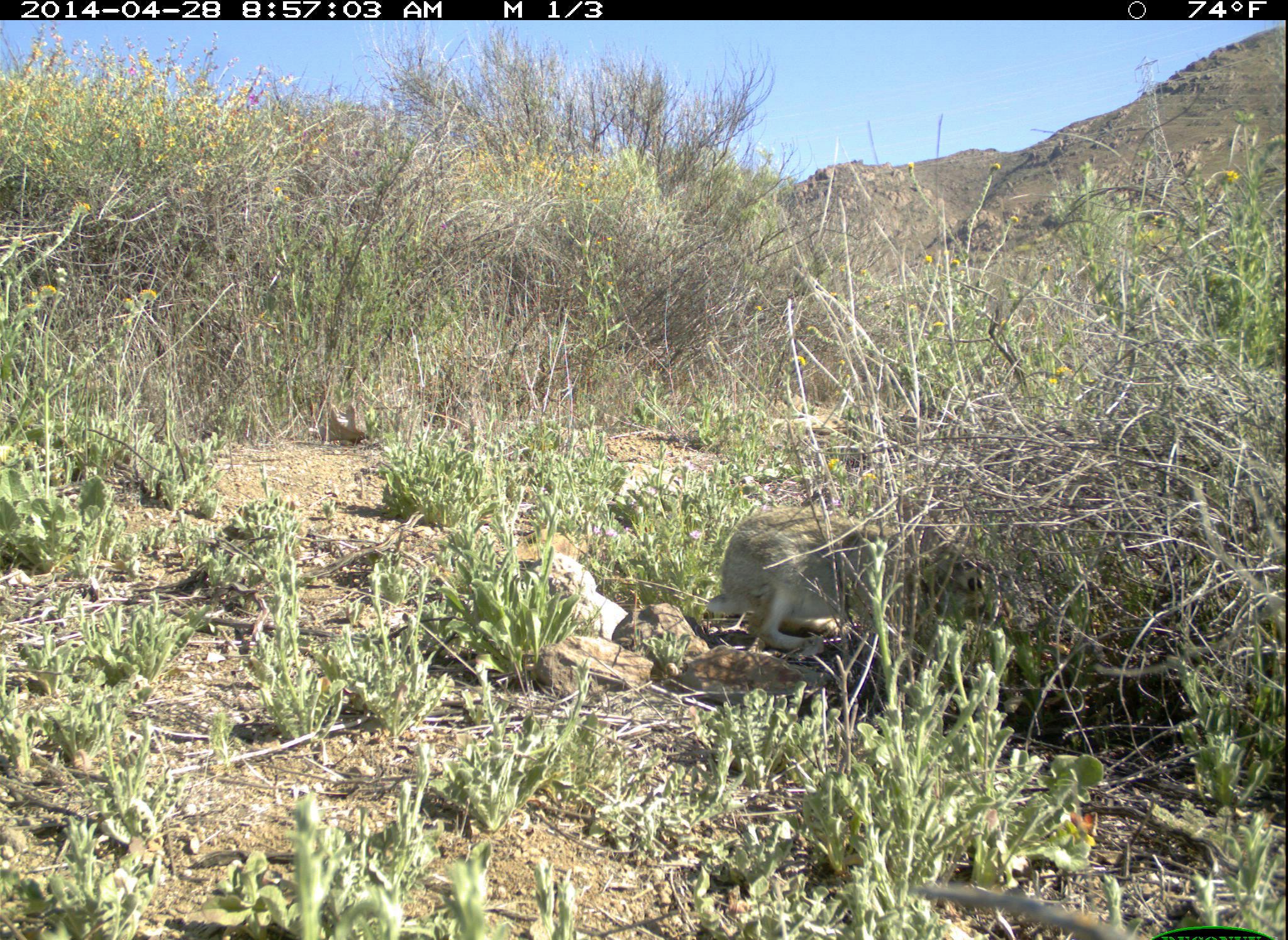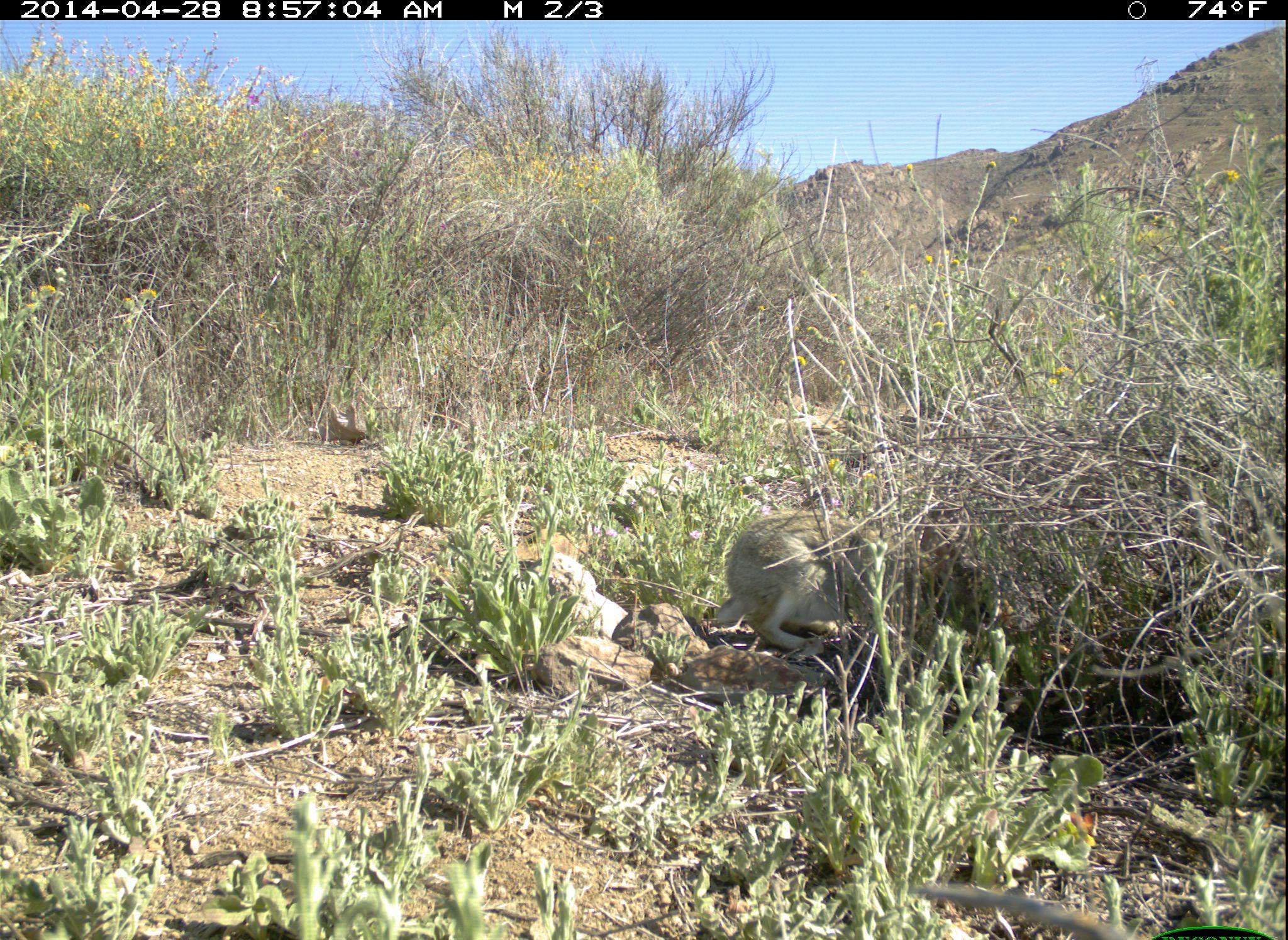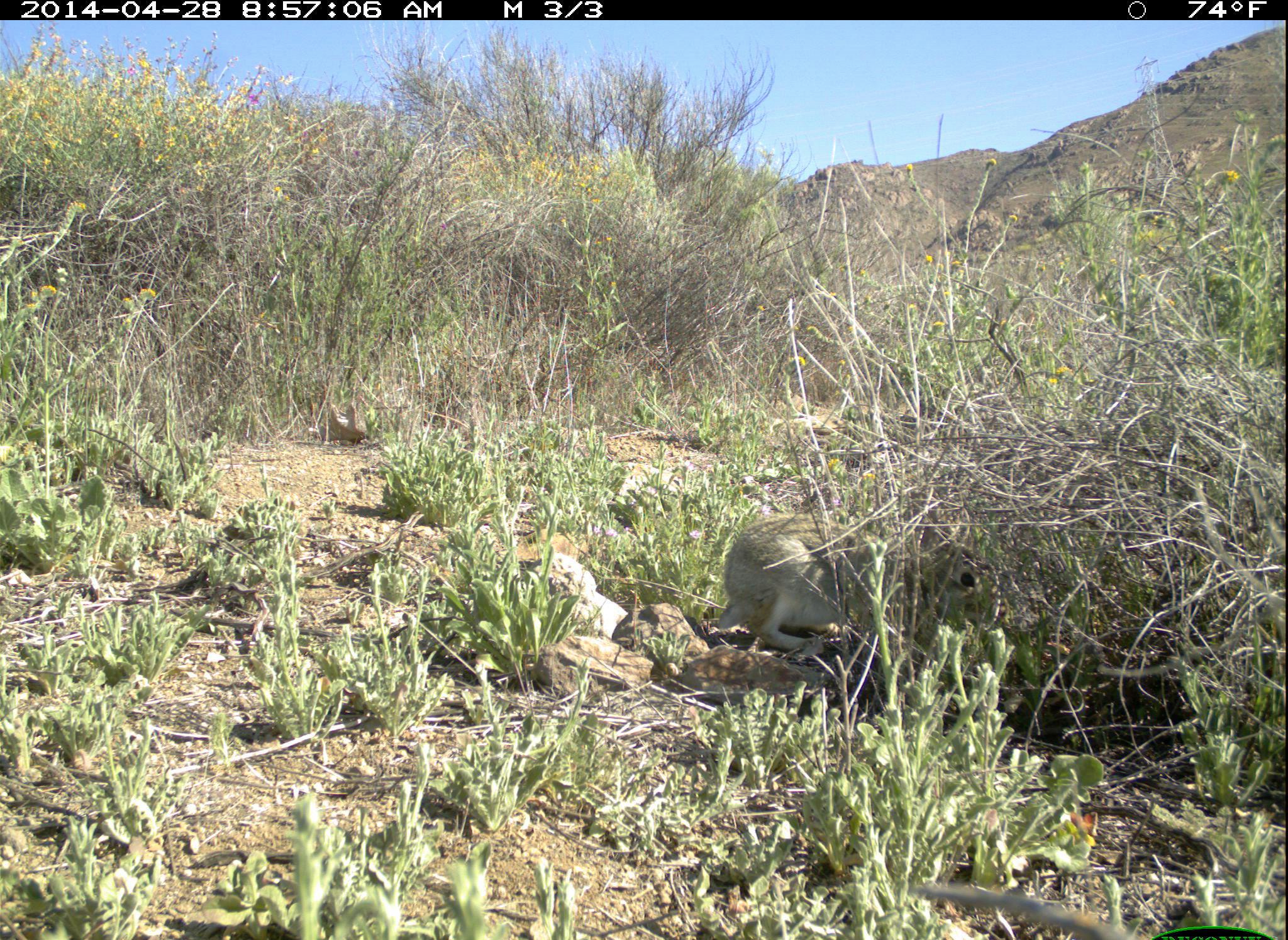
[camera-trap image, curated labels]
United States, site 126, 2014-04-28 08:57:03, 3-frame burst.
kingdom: Animalia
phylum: Chordata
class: Mammalia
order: Lagomorpha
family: Leporidae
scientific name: Leporidae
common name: rabbits and hares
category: rabbit